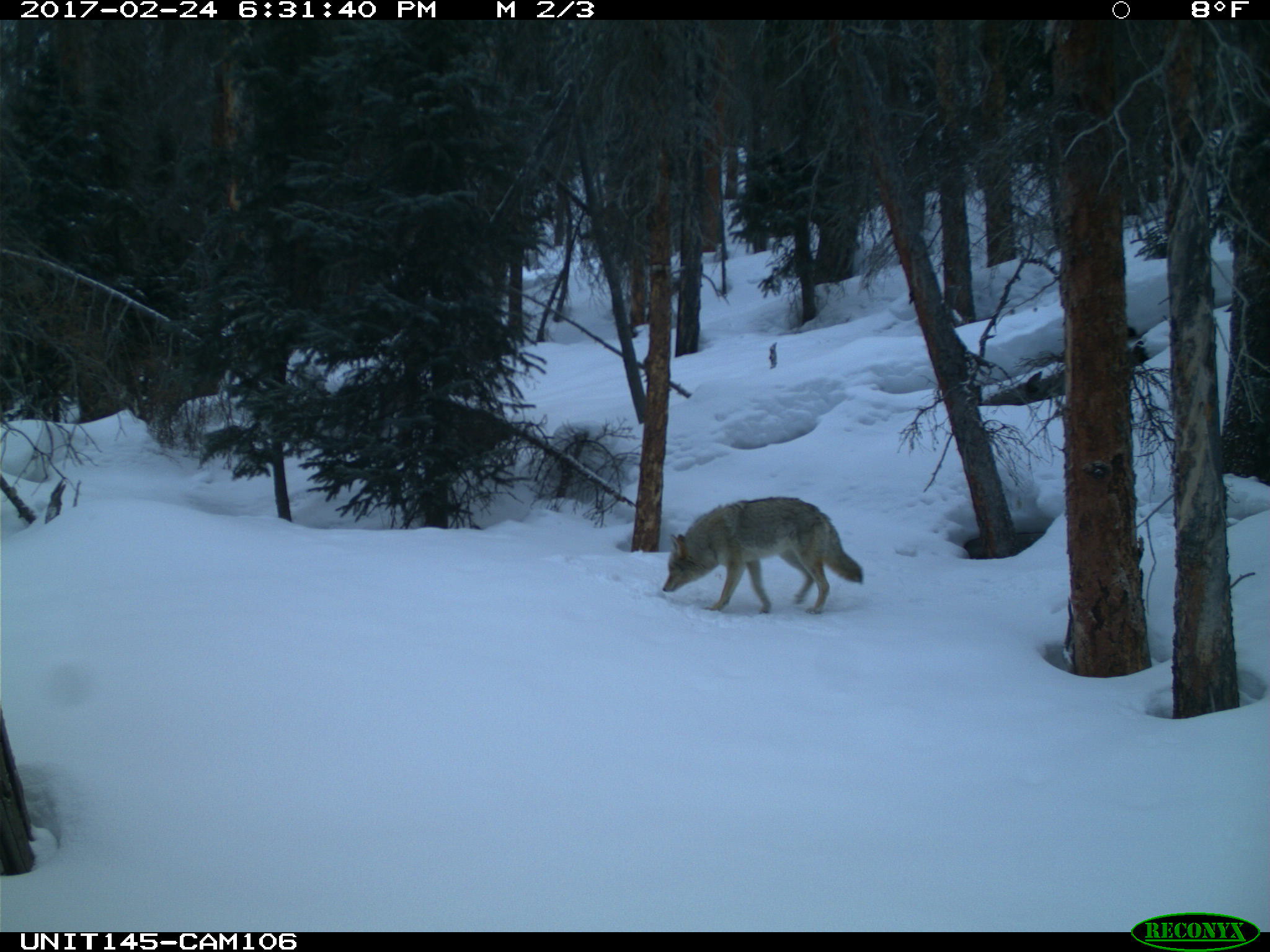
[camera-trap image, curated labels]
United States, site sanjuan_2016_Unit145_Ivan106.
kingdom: Animalia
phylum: Chordata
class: Mammalia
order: Carnivora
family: Canidae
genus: Canis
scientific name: Canis latrans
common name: coyote